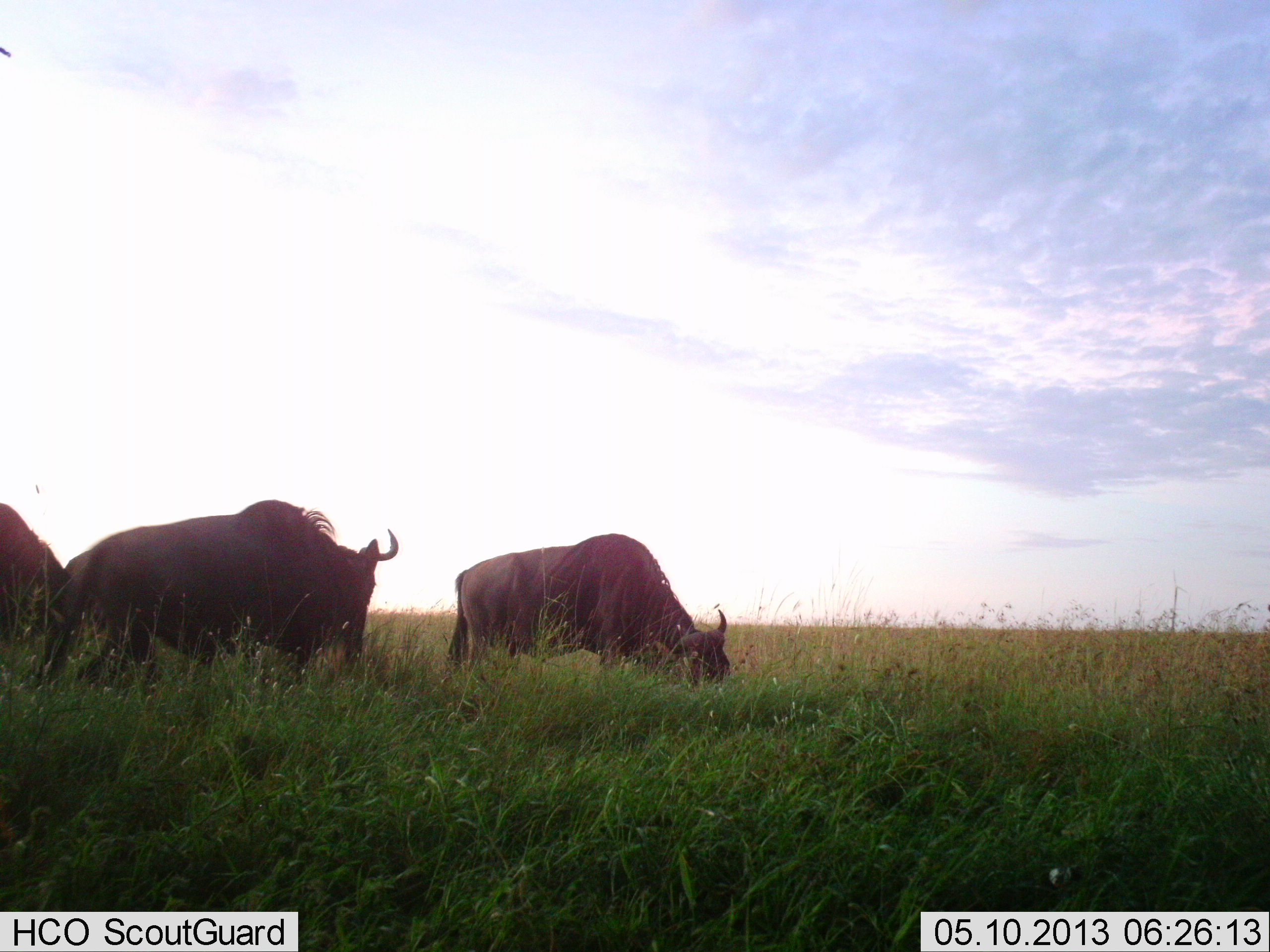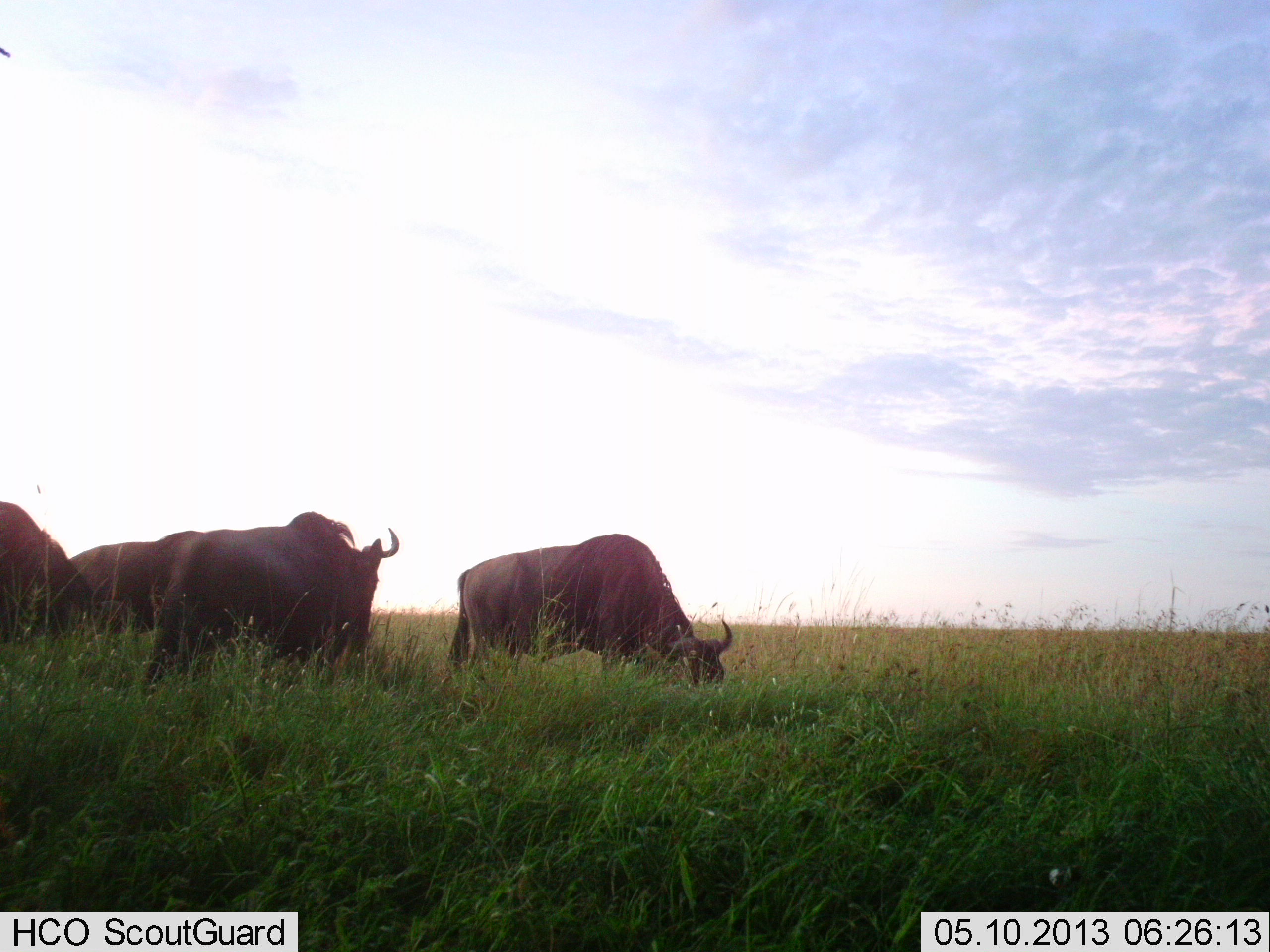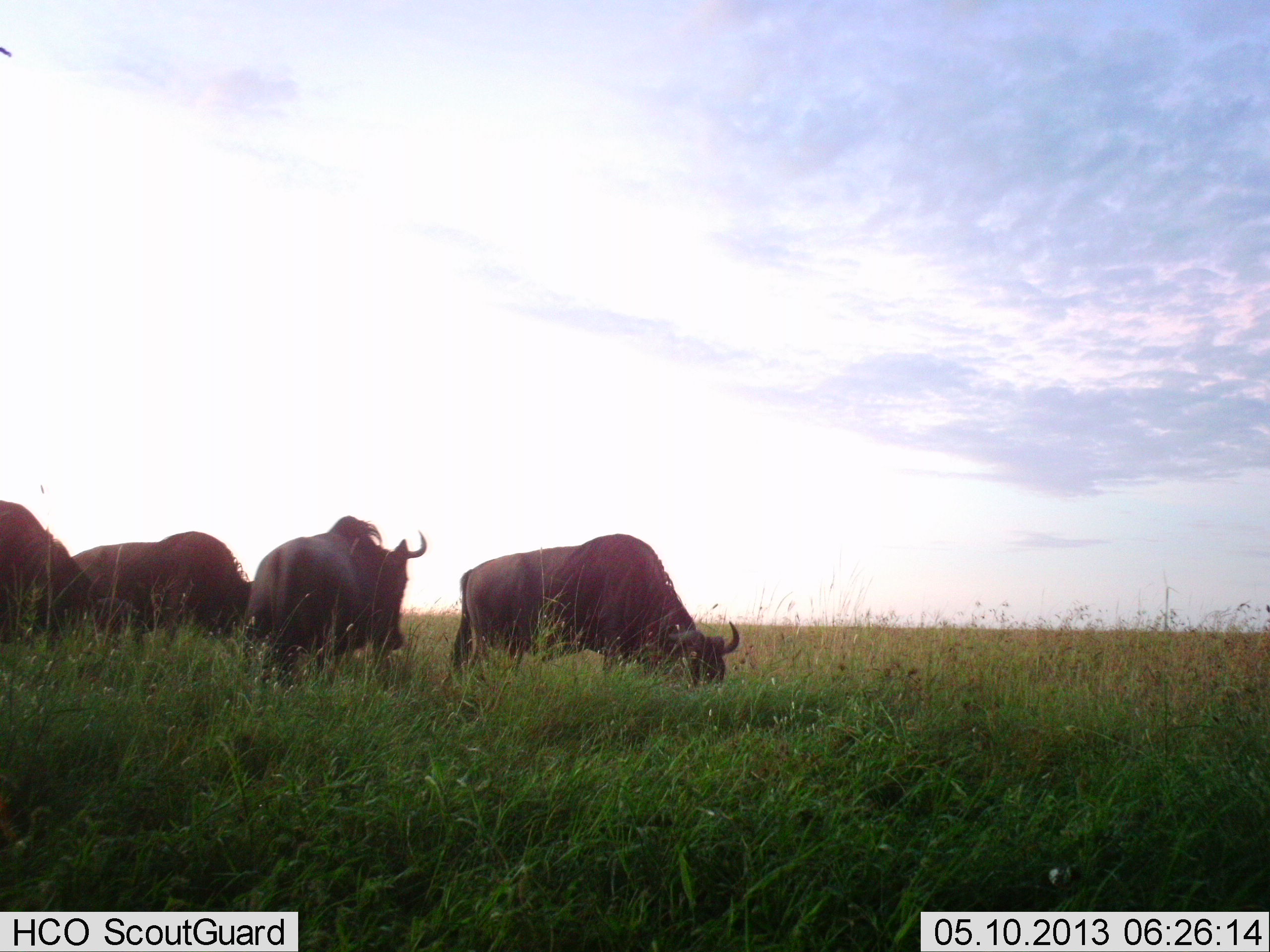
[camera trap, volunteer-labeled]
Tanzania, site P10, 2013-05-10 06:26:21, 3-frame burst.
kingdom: Animalia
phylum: Chordata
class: Mammalia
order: Artiodactyla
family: Bovidae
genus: Connochaetes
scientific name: Connochaetes taurinus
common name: blue wildebeest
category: wildebeest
Wildebeest (blue wildebeest) (Connochaetes taurinus), count 4. Behavior (volunteer vote fractions): standing 36%, resting 0%, moving 38%, interacting 0%. Young present (vote fraction): 0%. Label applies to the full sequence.